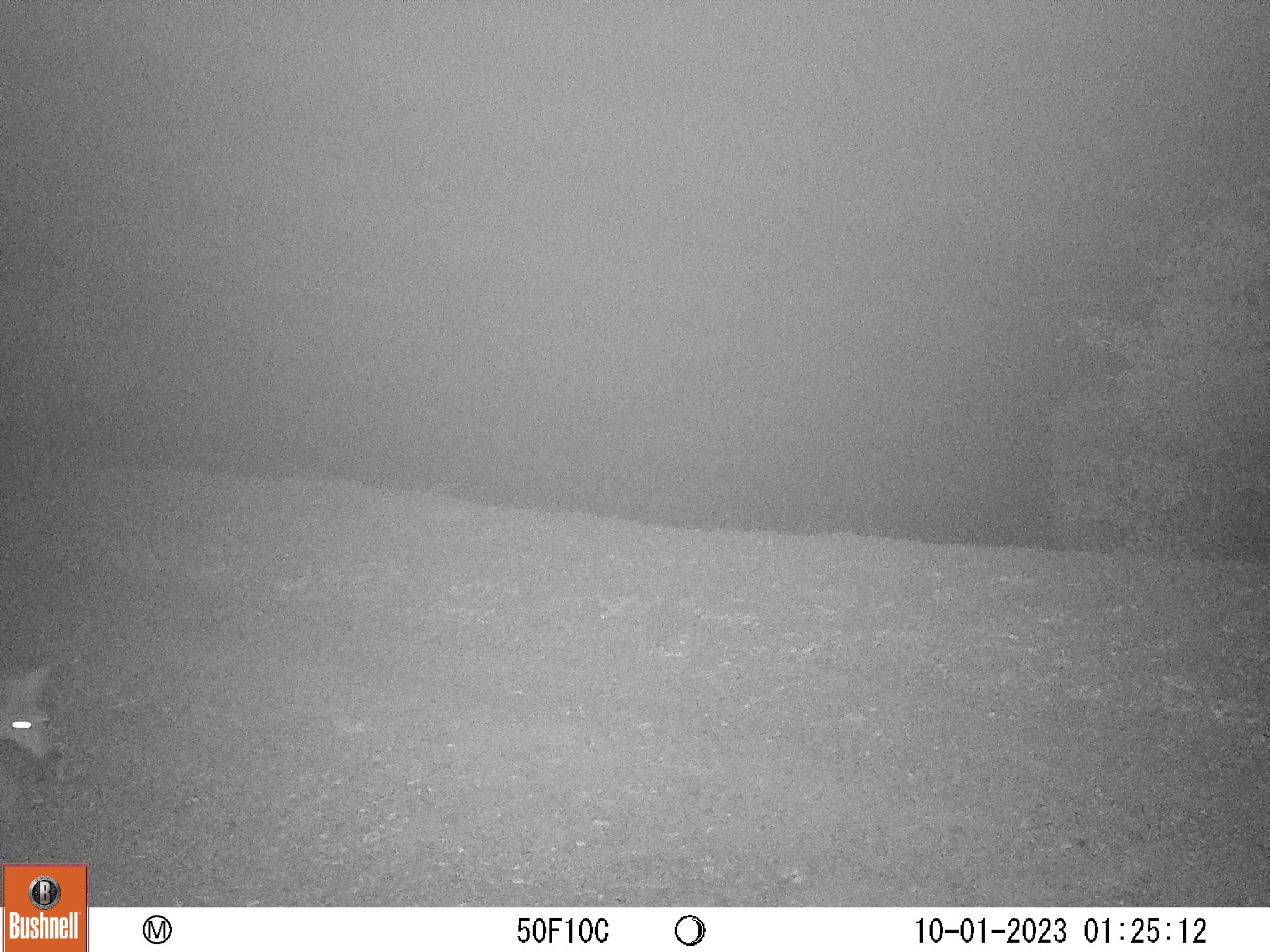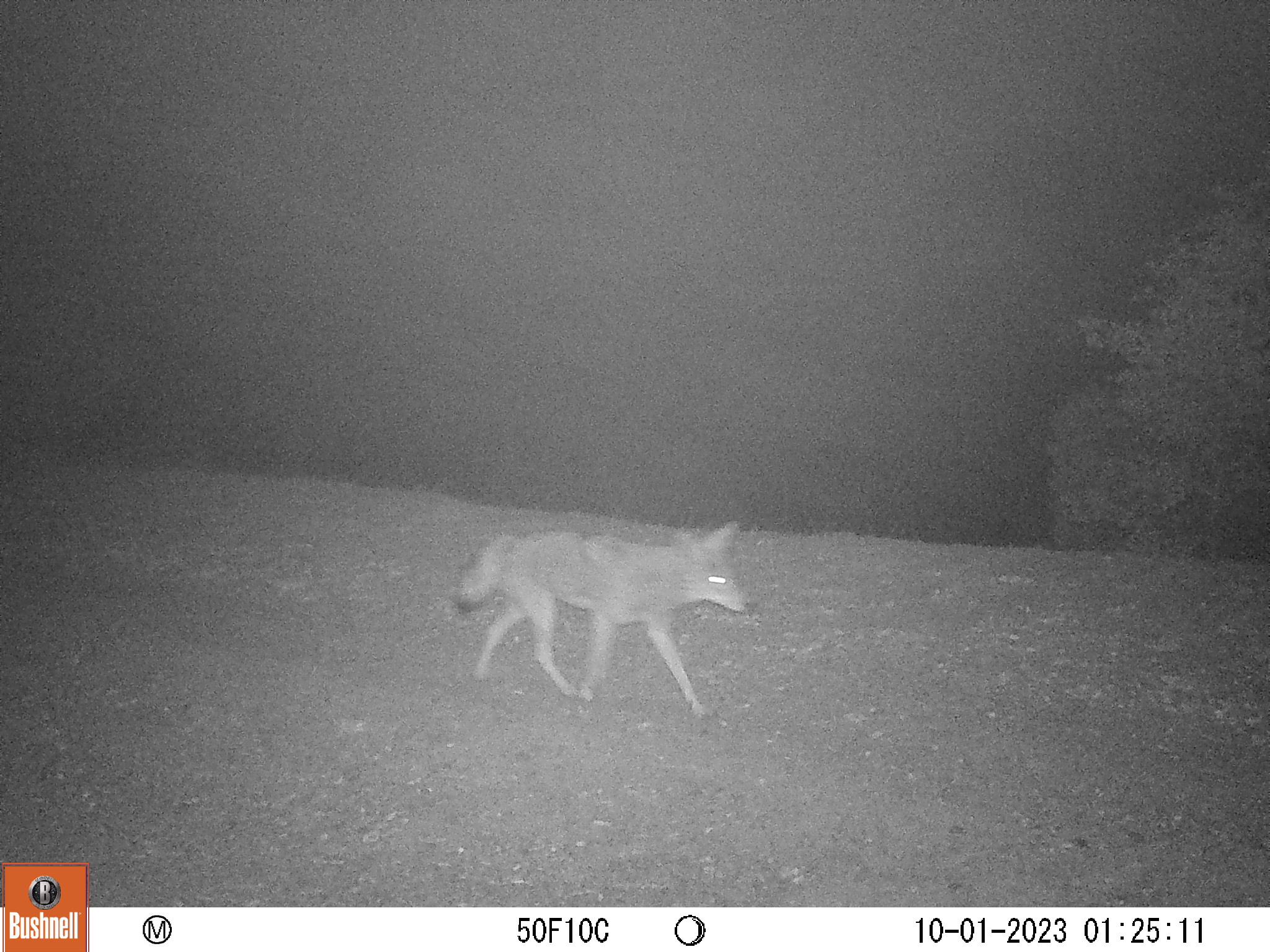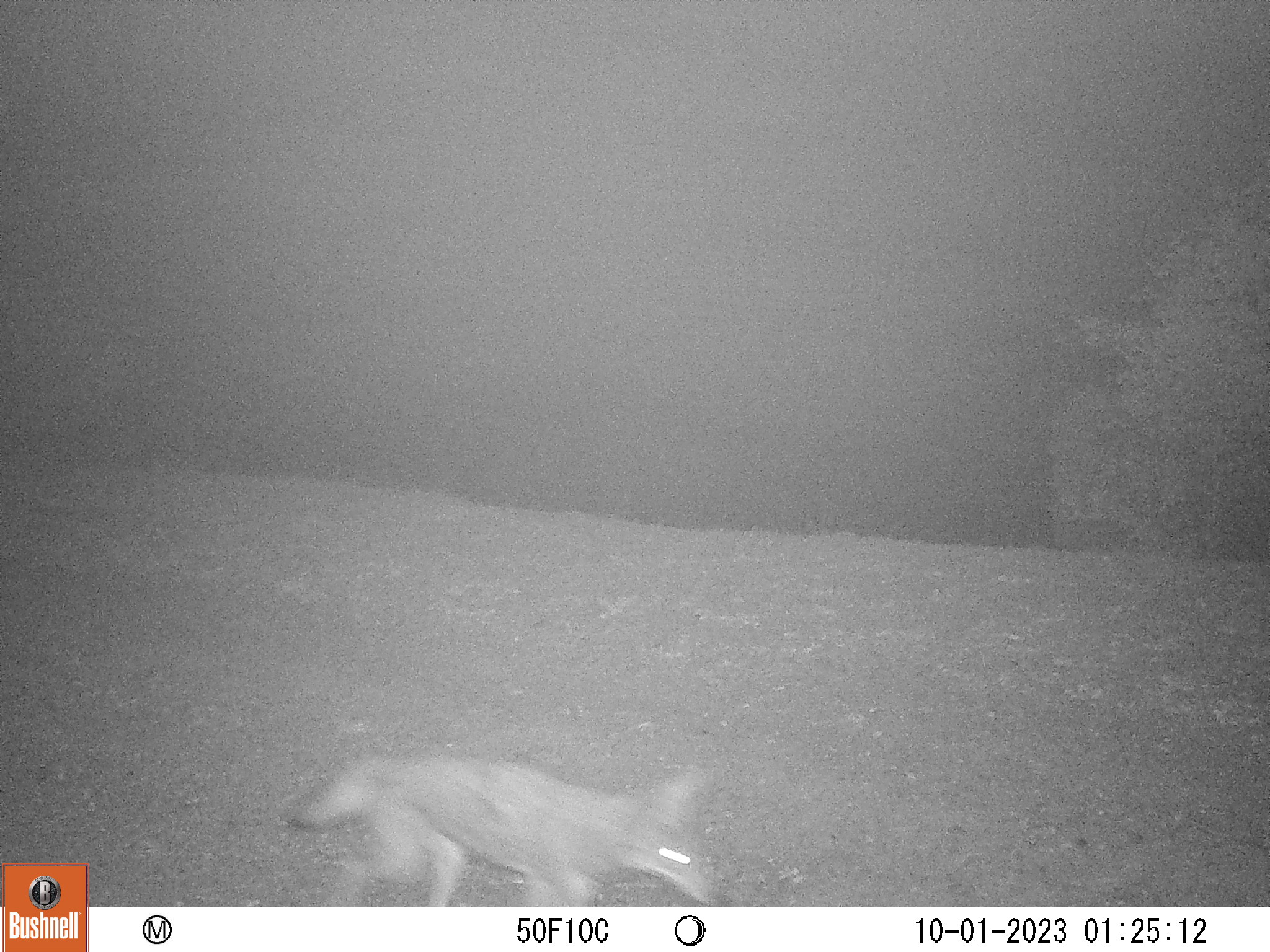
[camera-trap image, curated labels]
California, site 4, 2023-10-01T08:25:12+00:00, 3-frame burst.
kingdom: Animalia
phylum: Chordata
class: Mammalia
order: Carnivora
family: Canidae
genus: Canis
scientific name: Canis latrans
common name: coyote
Coyote (Canis latrans).